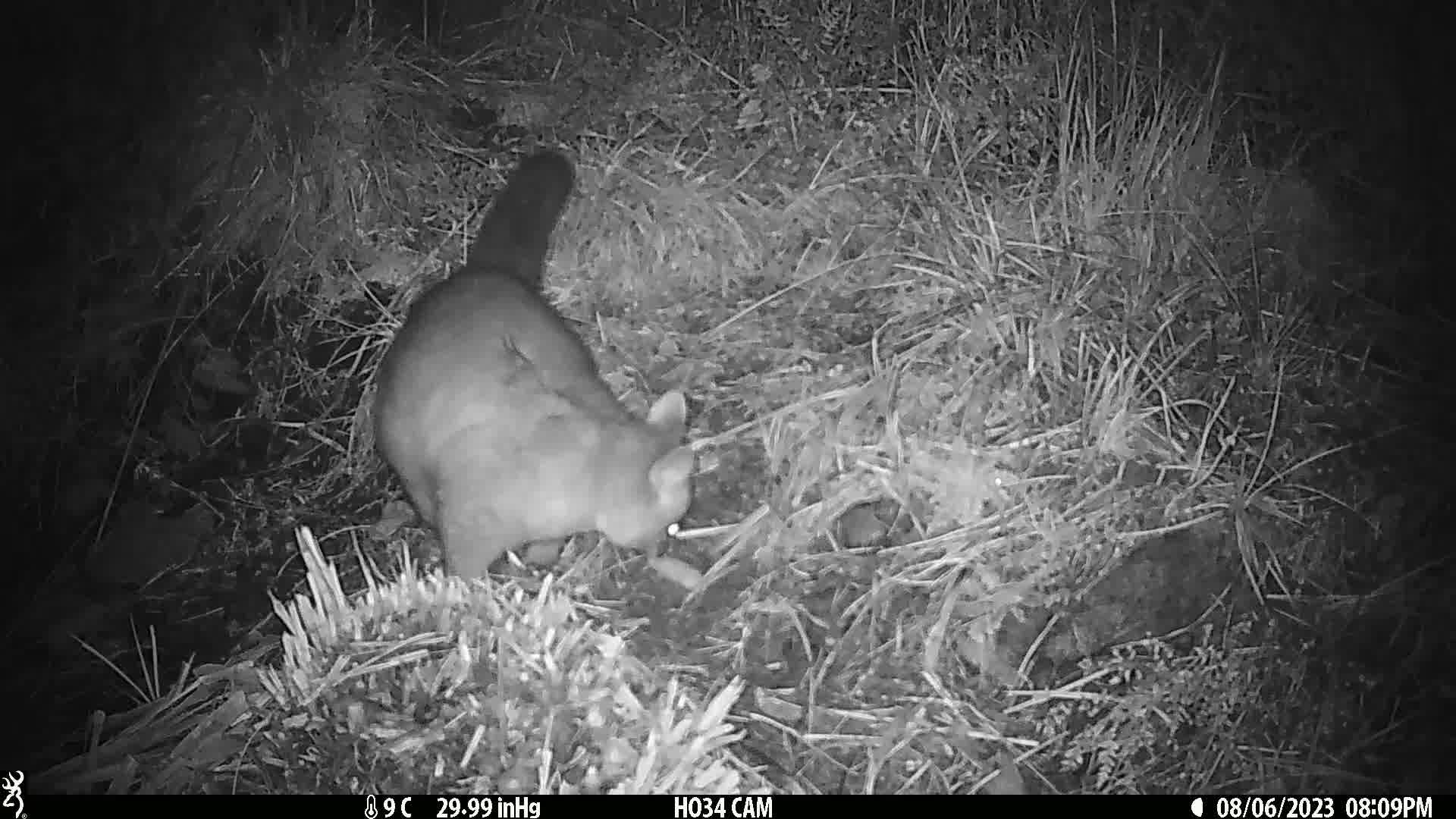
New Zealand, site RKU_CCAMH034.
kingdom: Animalia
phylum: Chordata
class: Mammalia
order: Diprotodontia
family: Phalangeridae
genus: Trichosurus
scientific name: Trichosurus vulpecula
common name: common brushtail possum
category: possum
Possum (common brushtail possum) (Trichosurus vulpecula).